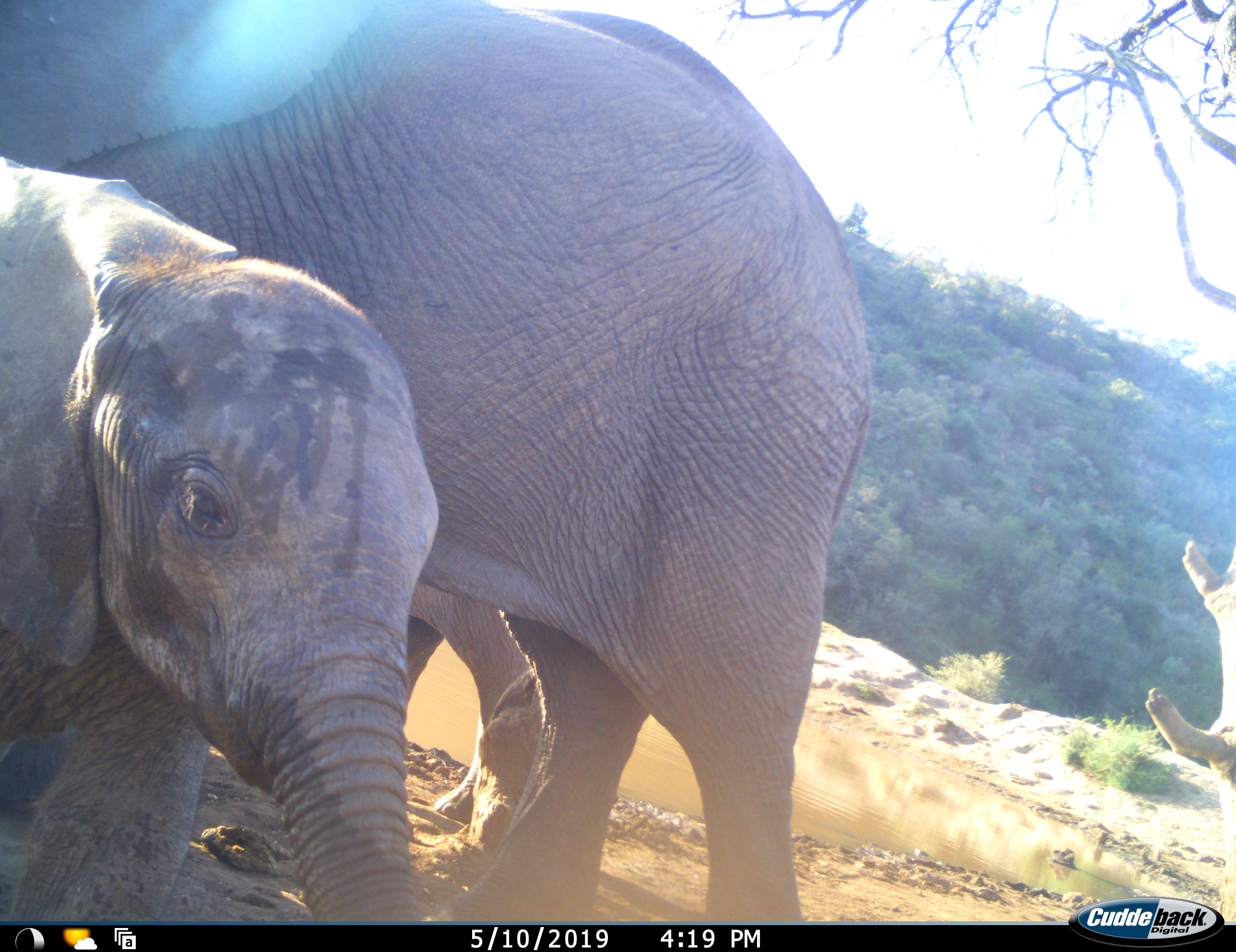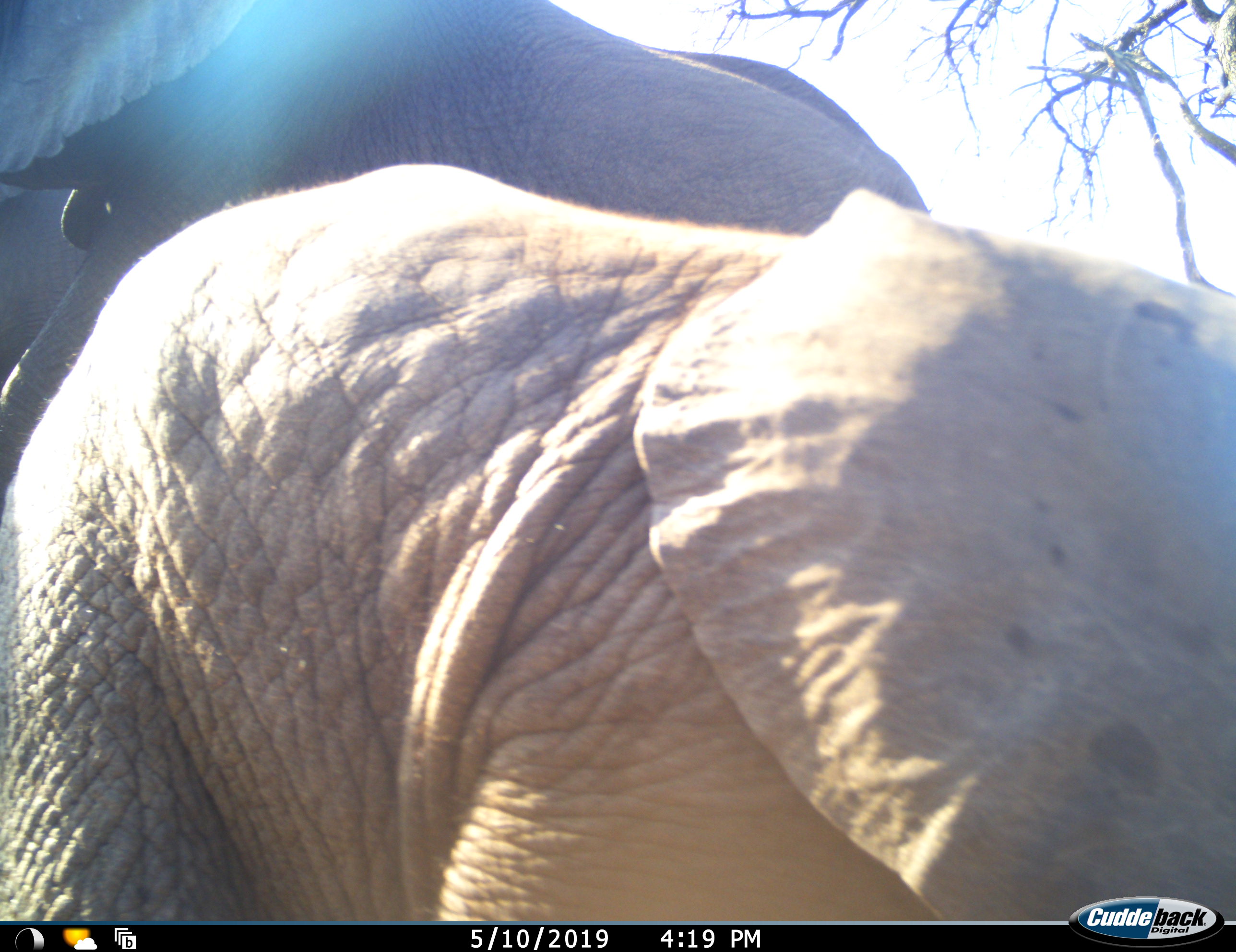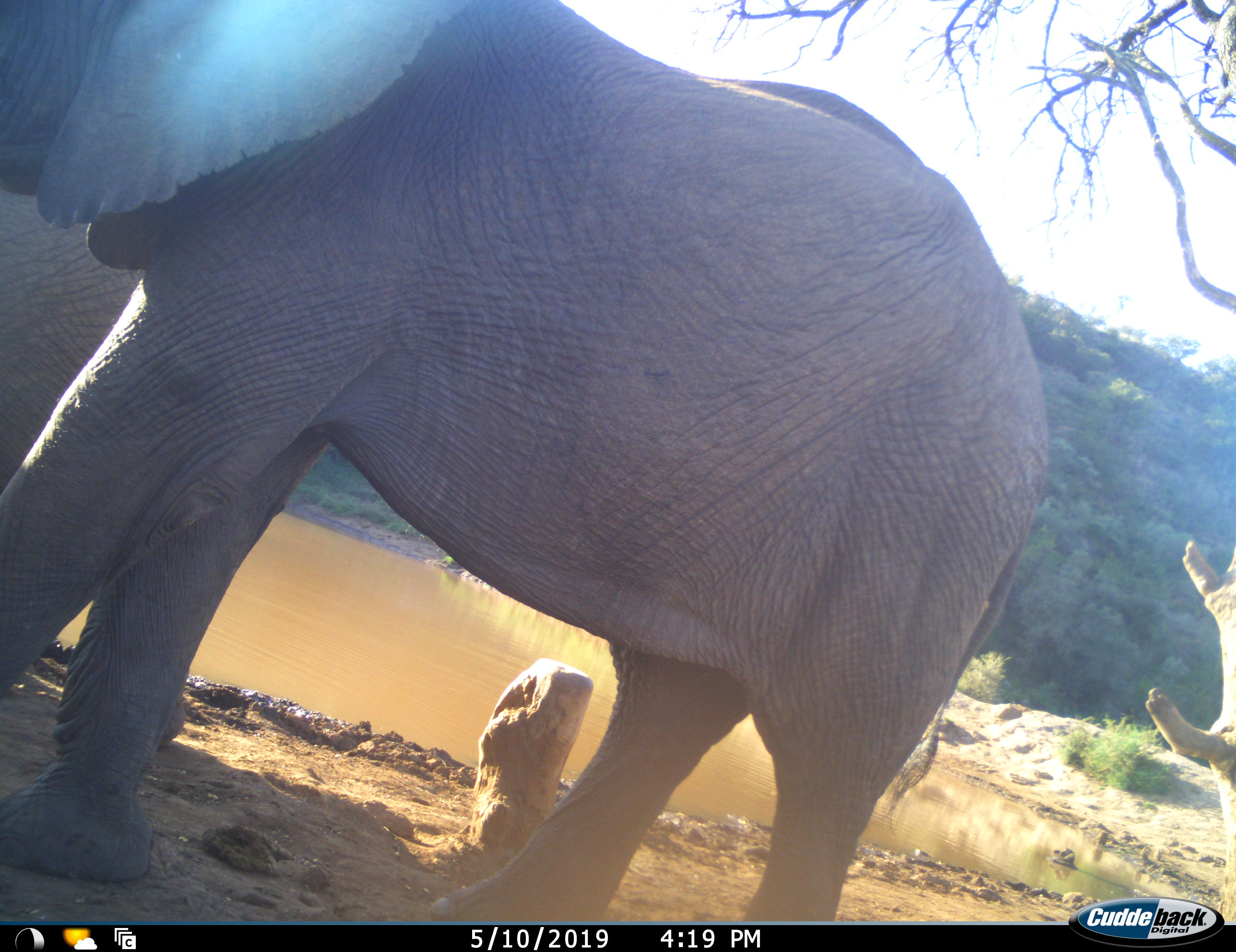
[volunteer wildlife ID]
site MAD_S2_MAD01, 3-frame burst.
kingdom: Animalia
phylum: Chordata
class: Mammalia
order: Proboscidea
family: Elephantidae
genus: Loxodonta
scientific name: Loxodonta africana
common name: african bush elephant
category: elephant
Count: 2.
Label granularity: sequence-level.